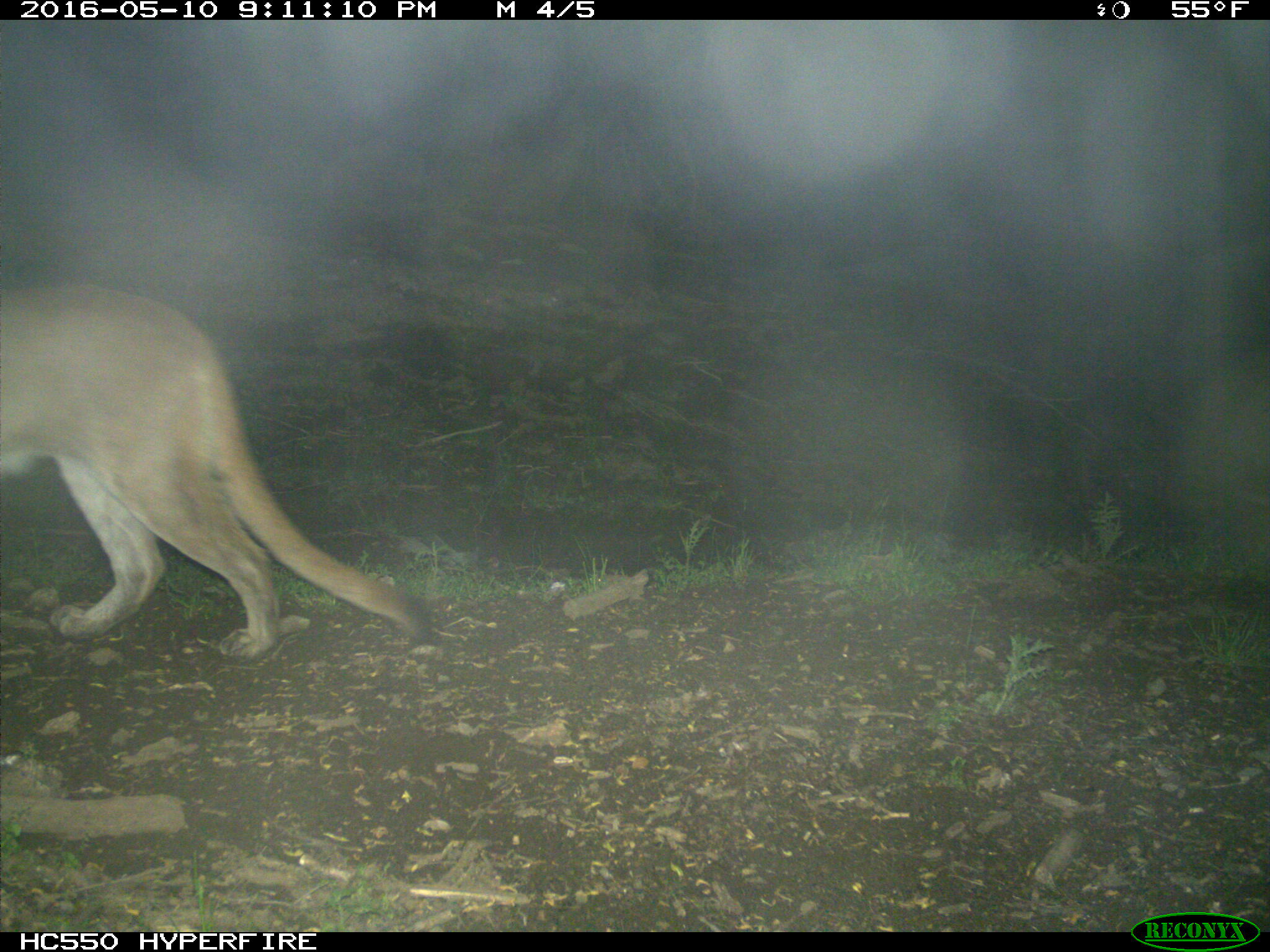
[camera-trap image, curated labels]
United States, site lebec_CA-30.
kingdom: Animalia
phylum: Chordata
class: Mammalia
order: Carnivora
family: Felidae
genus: Puma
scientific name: Puma concolor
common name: mountain lion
Puma concolor (mountain lion).